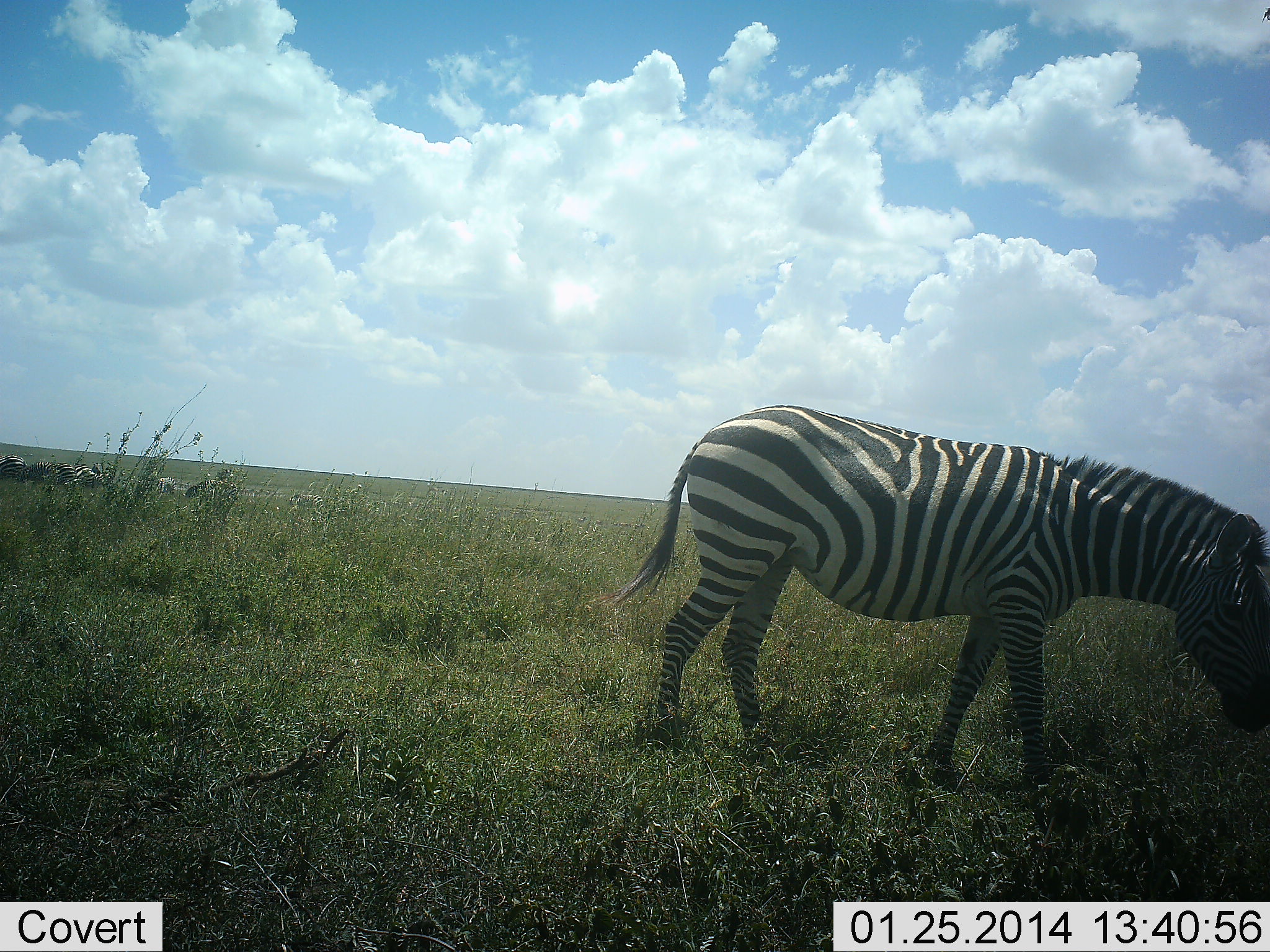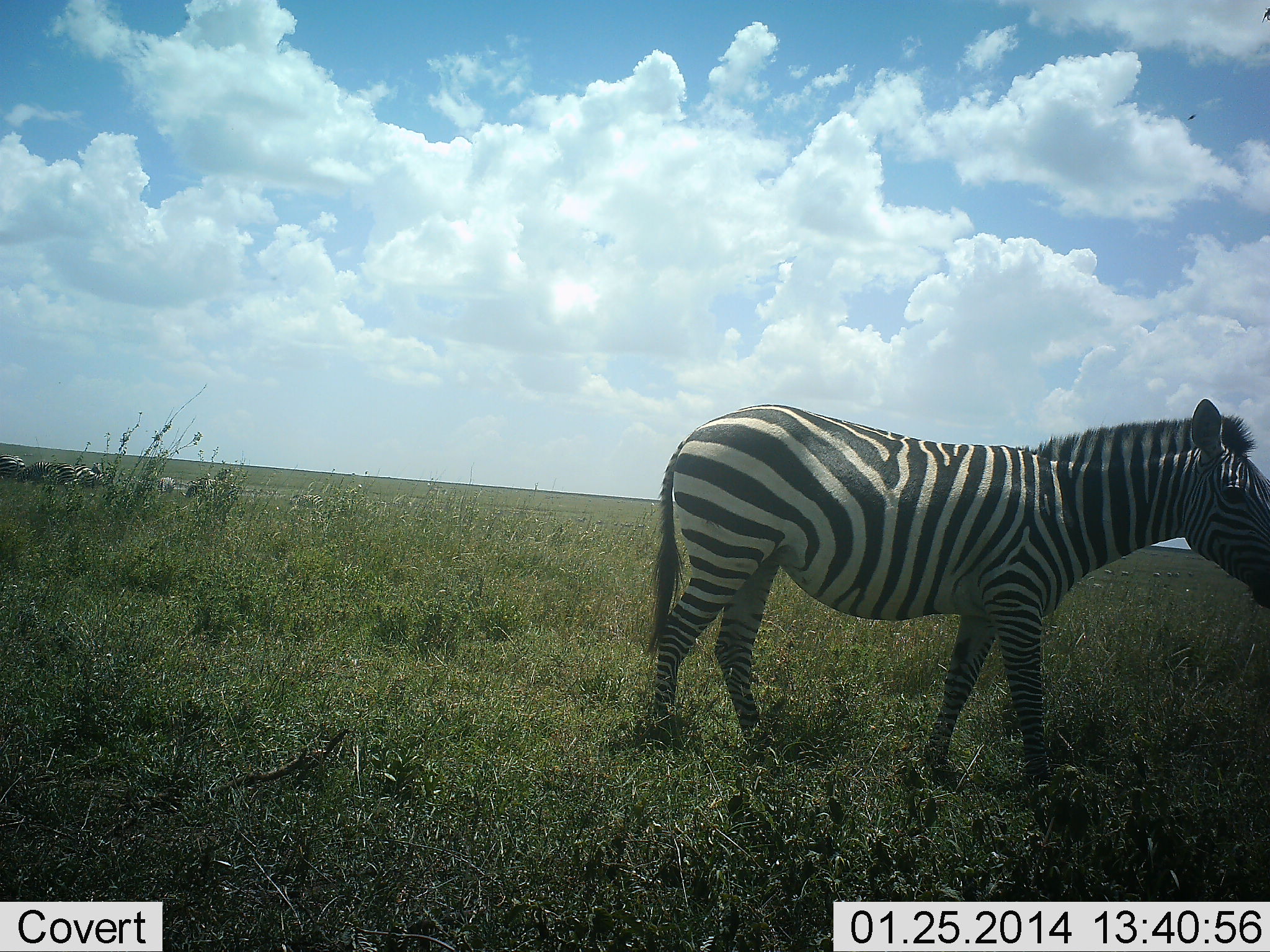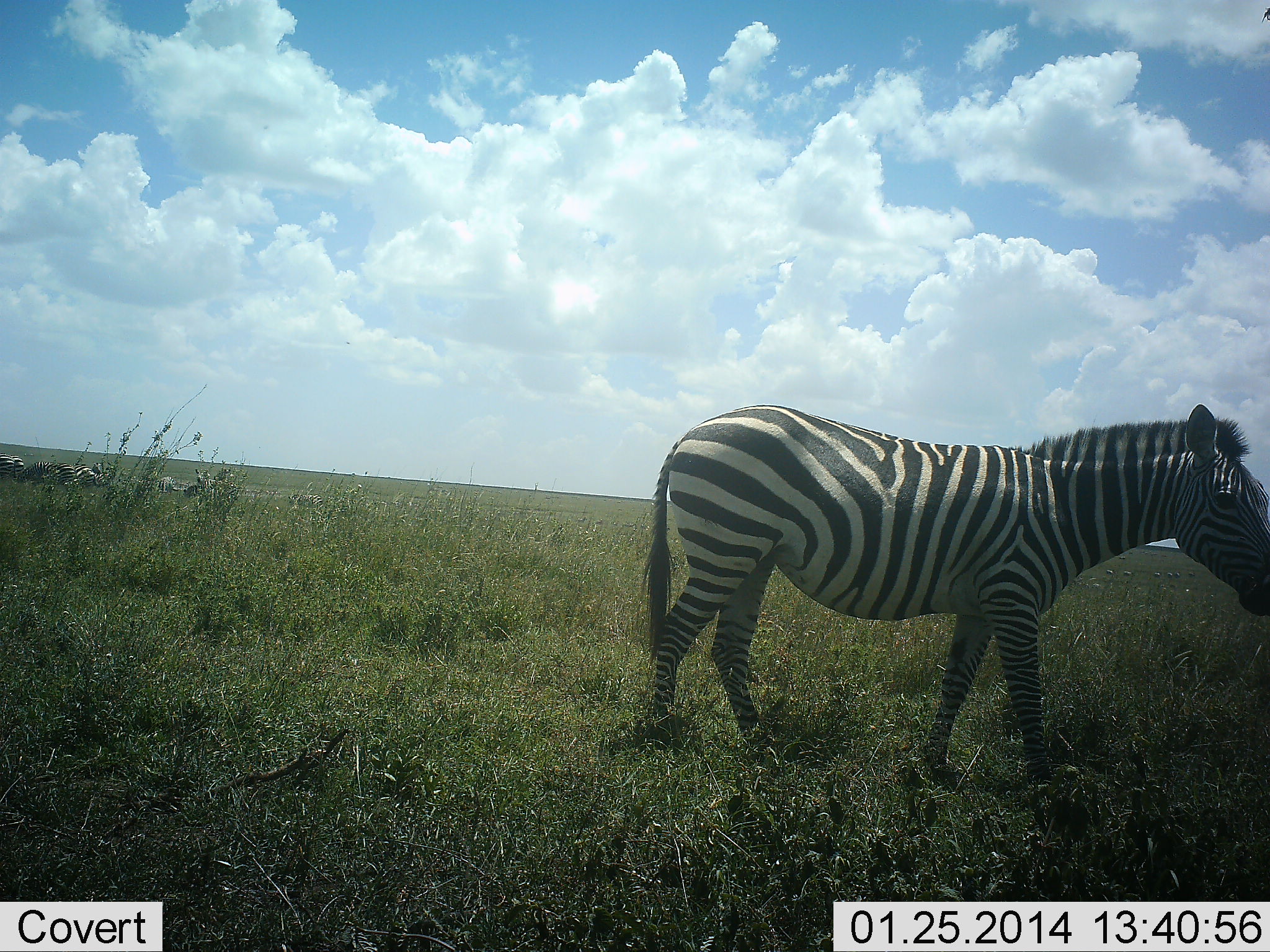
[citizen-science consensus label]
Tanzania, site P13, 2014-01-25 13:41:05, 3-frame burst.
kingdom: Animalia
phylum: Chordata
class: Mammalia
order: Perissodactyla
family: Equidae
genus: Equus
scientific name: Equus quagga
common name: plains zebra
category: zebra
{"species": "zebra (plains zebra) (Equus quagga)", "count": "1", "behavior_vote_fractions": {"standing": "72%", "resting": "3%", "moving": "10%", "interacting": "3%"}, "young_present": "0%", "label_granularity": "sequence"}